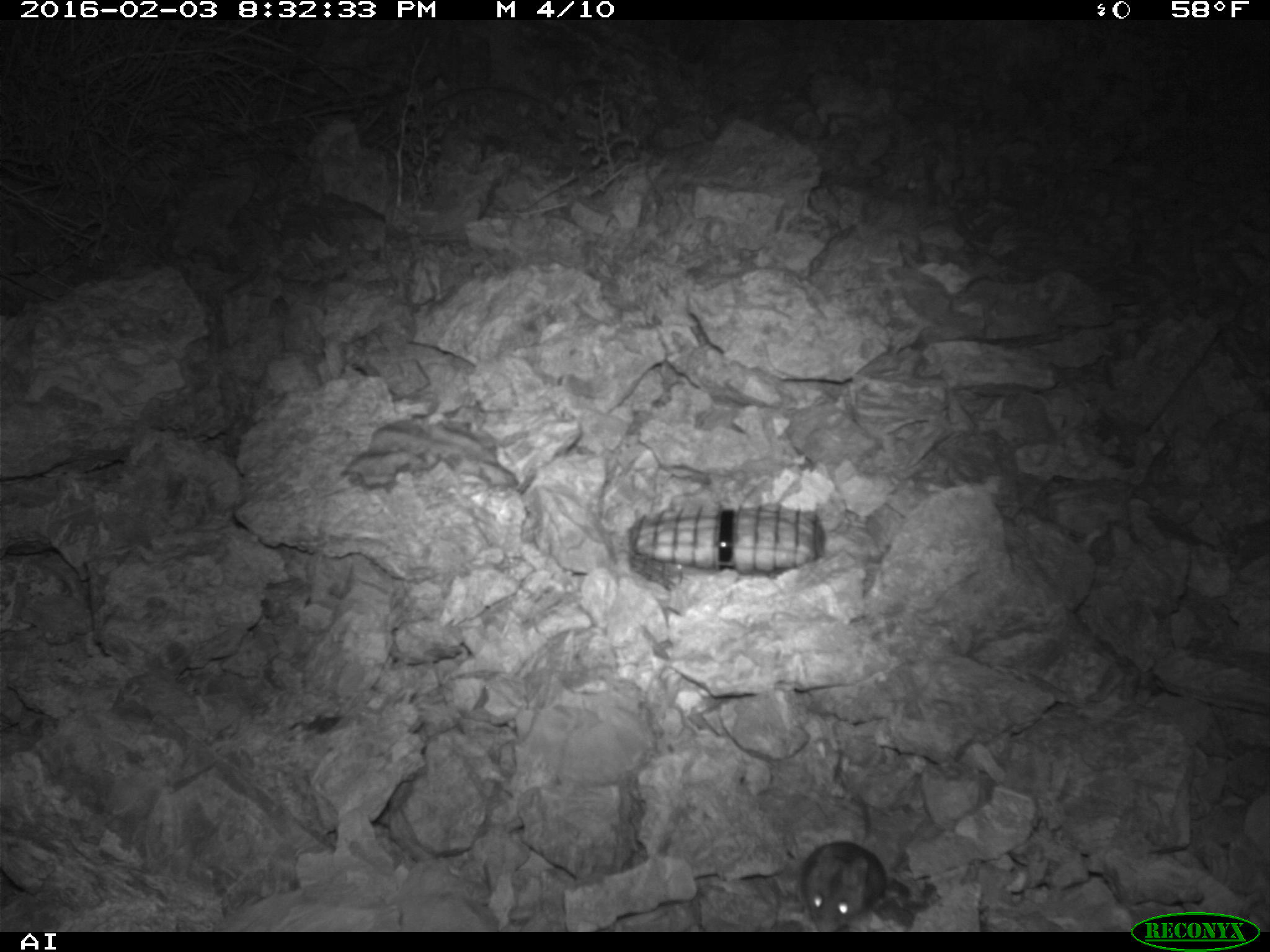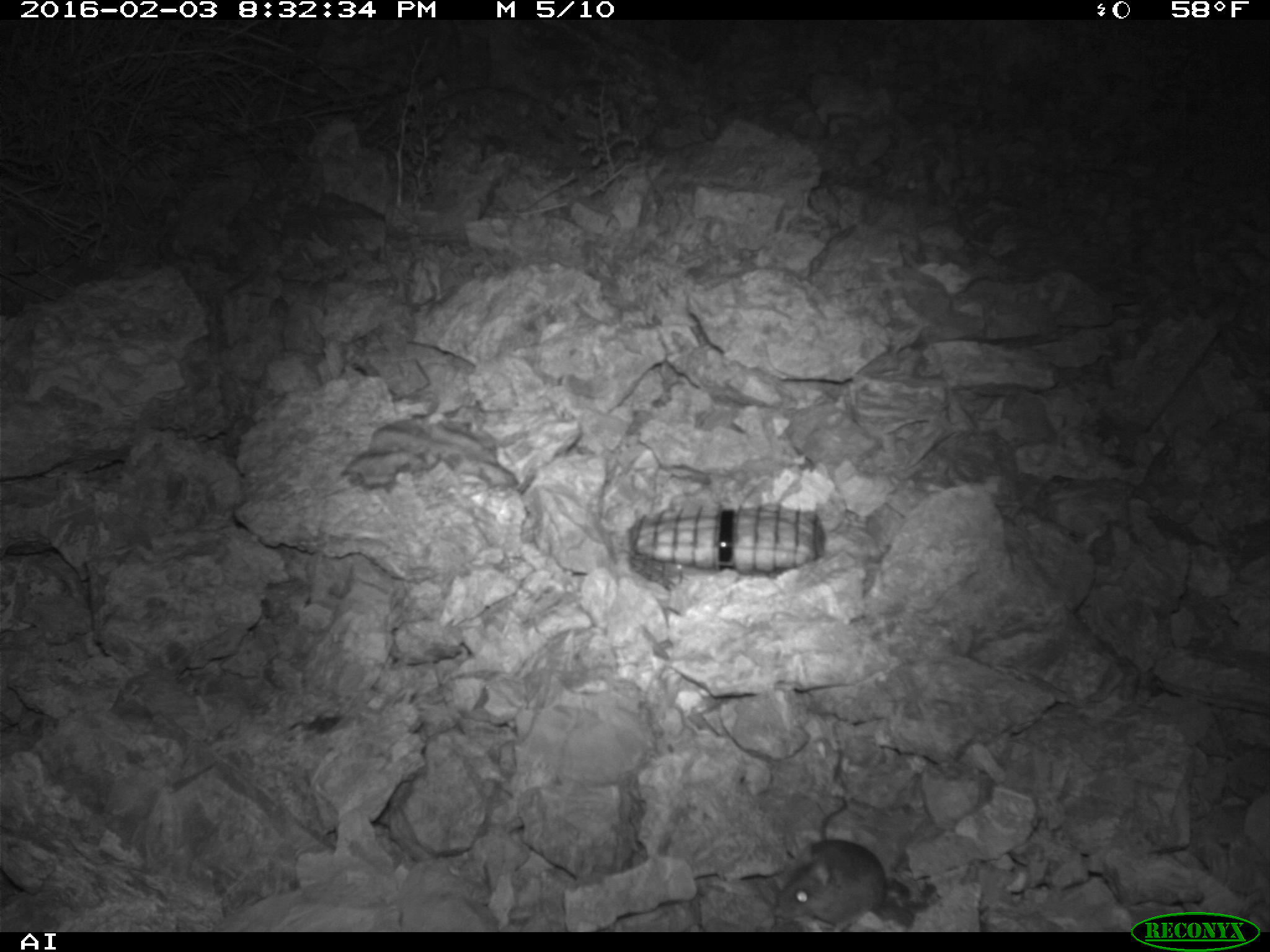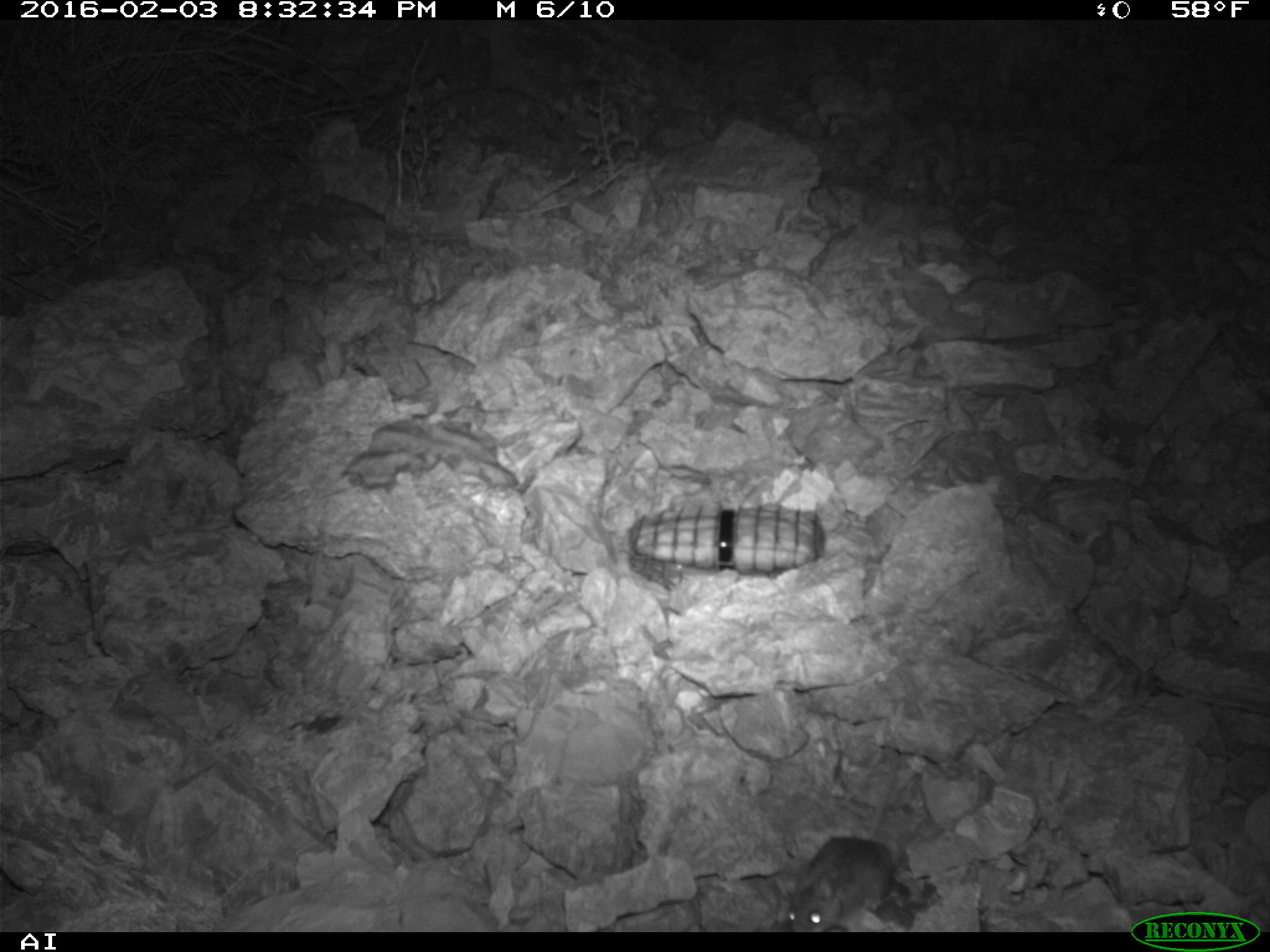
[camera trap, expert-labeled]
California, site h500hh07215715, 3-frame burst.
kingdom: Animalia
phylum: Chordata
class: Mammalia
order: Rodentia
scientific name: Rodentia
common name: rodent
Rodent (Rodentia).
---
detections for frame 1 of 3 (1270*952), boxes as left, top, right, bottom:
rodent: 800, 841, 886, 932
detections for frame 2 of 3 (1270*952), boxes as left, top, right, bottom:
rodent: 776, 796, 886, 930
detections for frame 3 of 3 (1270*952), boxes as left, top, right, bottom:
rodent: 788, 835, 895, 930